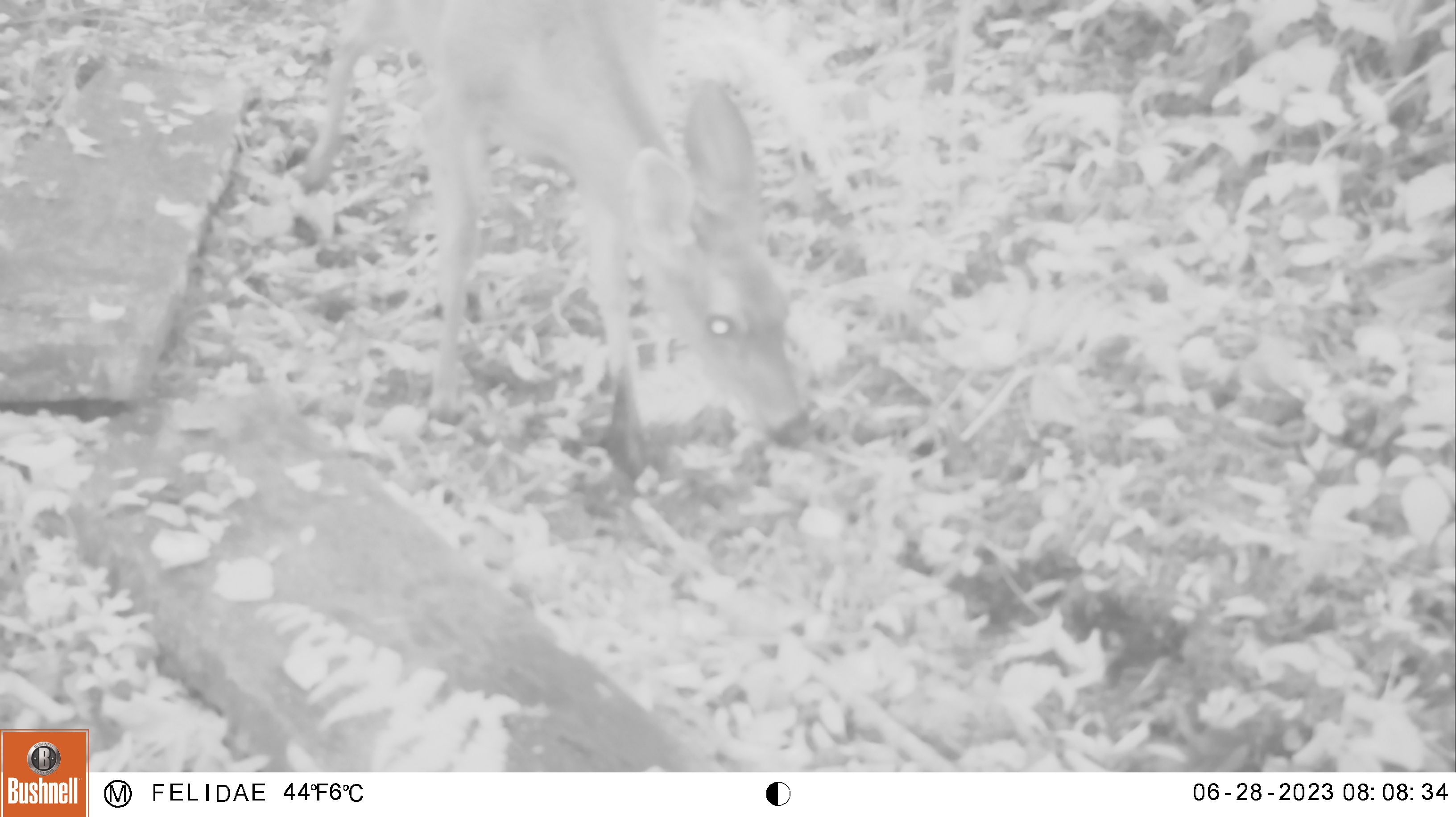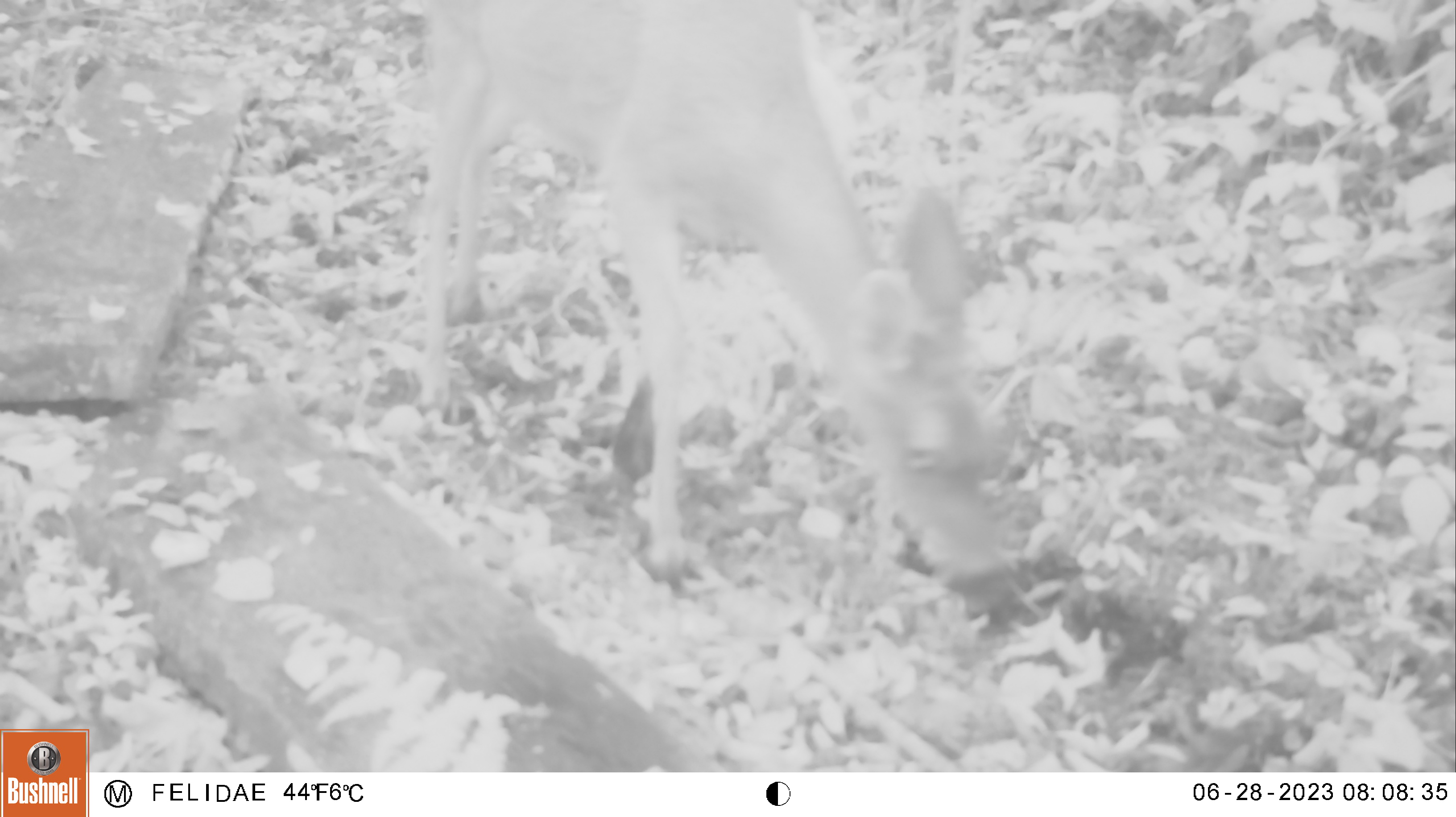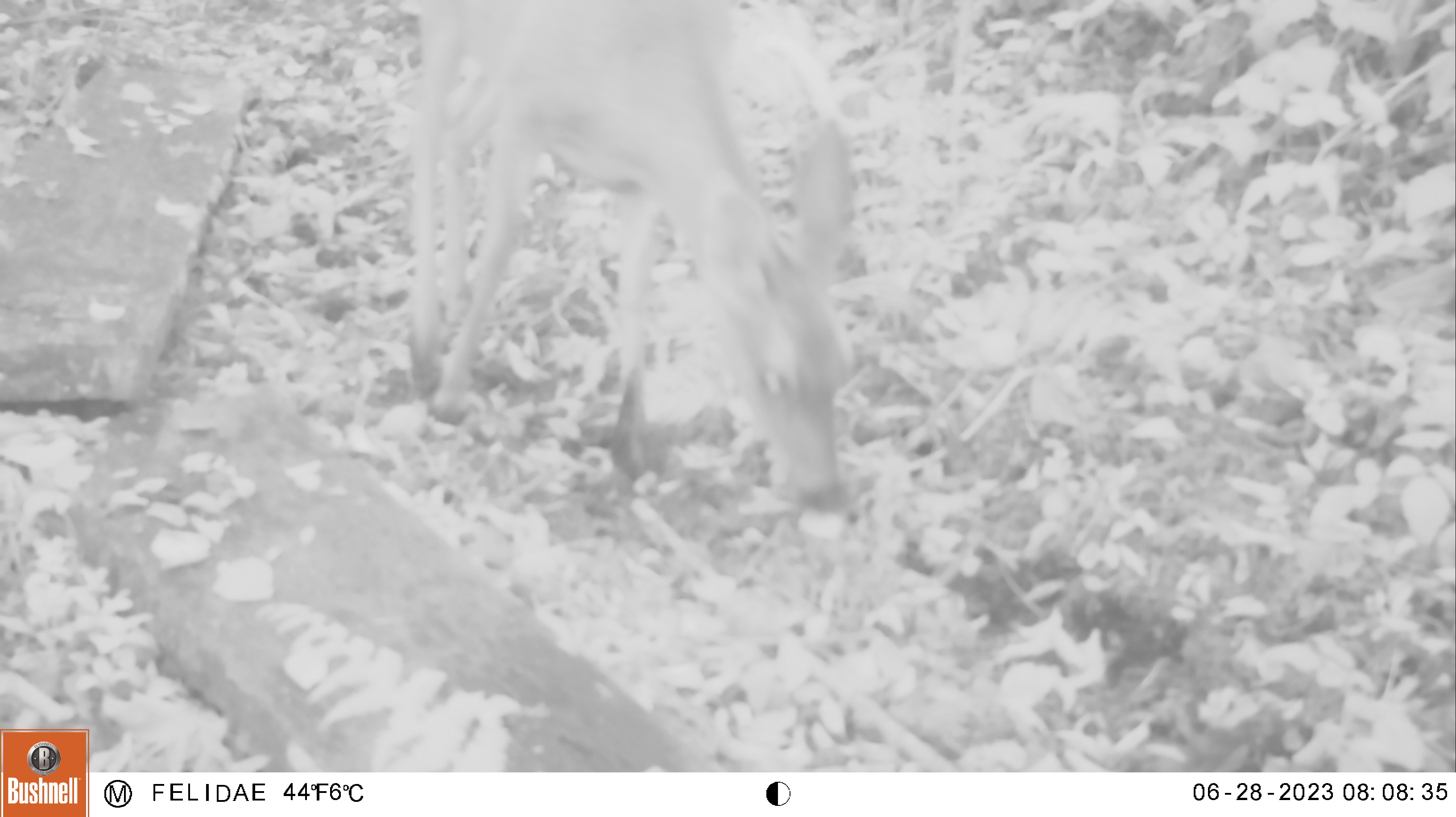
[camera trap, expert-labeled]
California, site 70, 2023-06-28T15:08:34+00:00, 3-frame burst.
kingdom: Animalia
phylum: Chordata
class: Mammalia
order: Artiodactyla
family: Cervidae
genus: Odocoileus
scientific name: Odocoileus hemionus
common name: mule deer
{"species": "mule deer (Odocoileus hemionus)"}